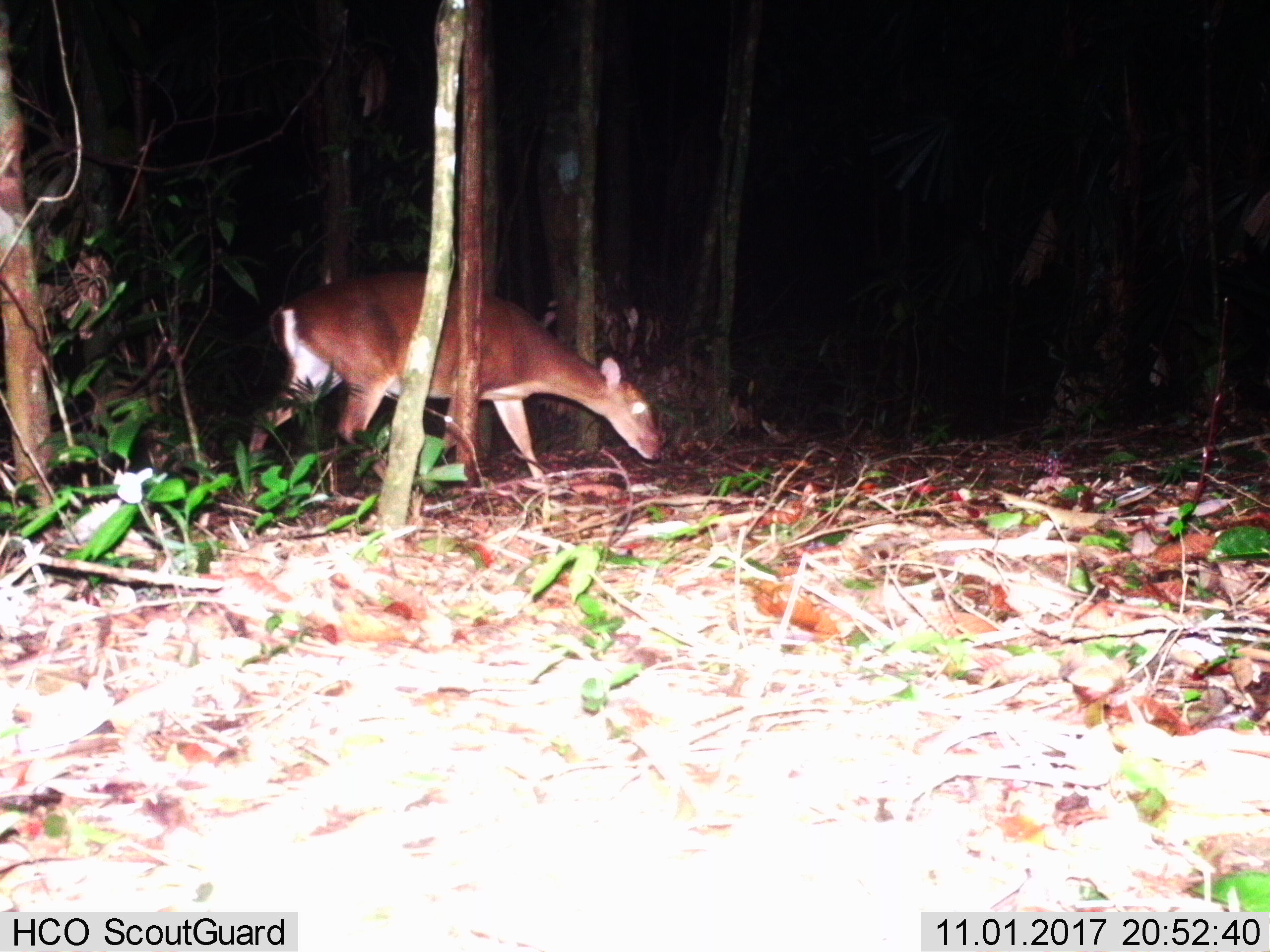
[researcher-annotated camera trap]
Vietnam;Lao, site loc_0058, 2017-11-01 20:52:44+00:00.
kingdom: Animalia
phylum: Chordata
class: Mammalia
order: Artiodactyla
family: Cervidae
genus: Muntiacus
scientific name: Muntiacus vuquangensis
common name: large-antlered muntjac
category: large antlered muntjac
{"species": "large antlered muntjac (large-antlered muntjac) (Muntiacus vuquangensis)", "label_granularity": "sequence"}